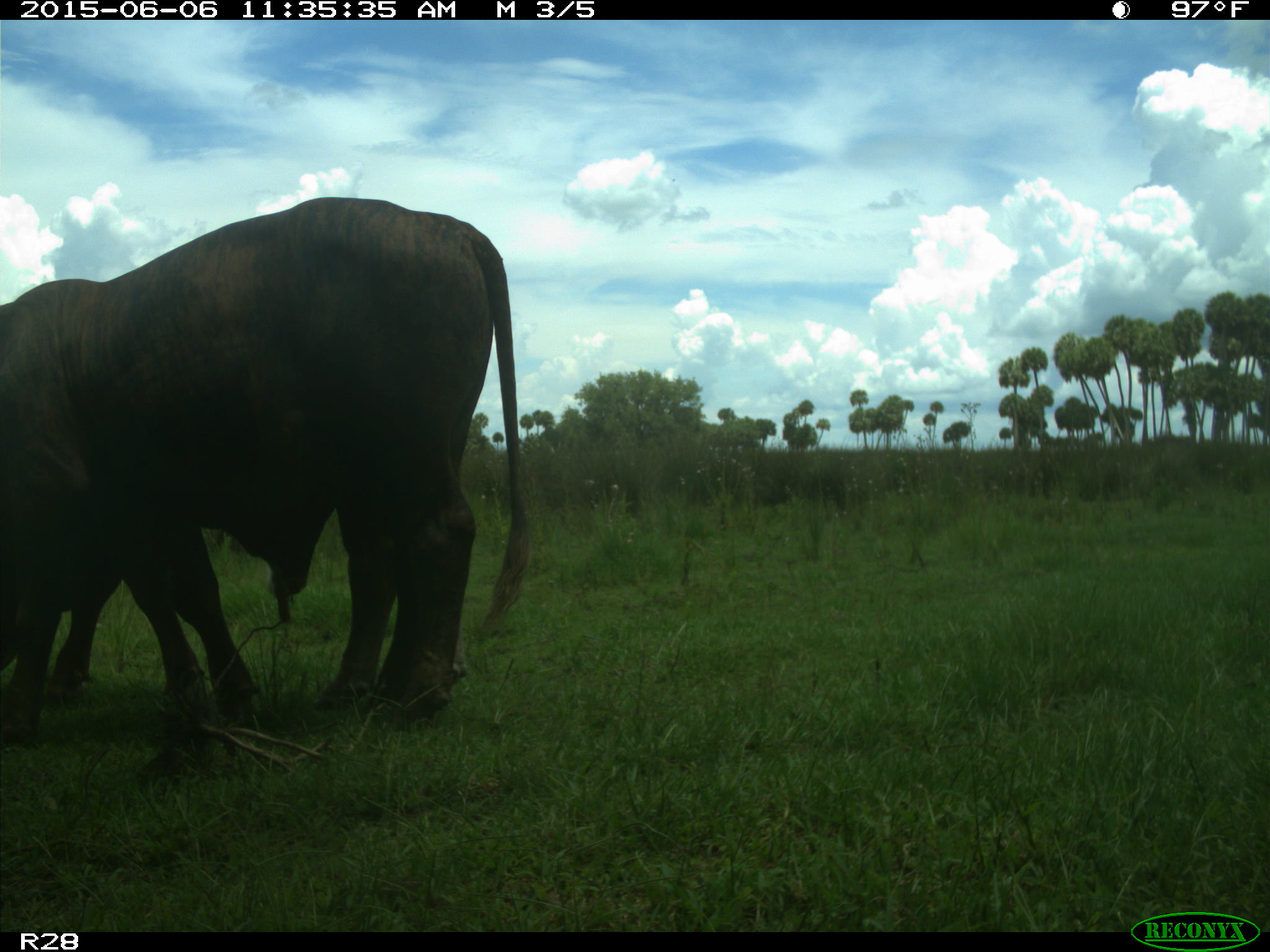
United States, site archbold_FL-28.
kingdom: Animalia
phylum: Chordata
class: Mammalia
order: Artiodactyla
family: Bovidae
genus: Bos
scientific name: Bos taurus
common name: domestic cow